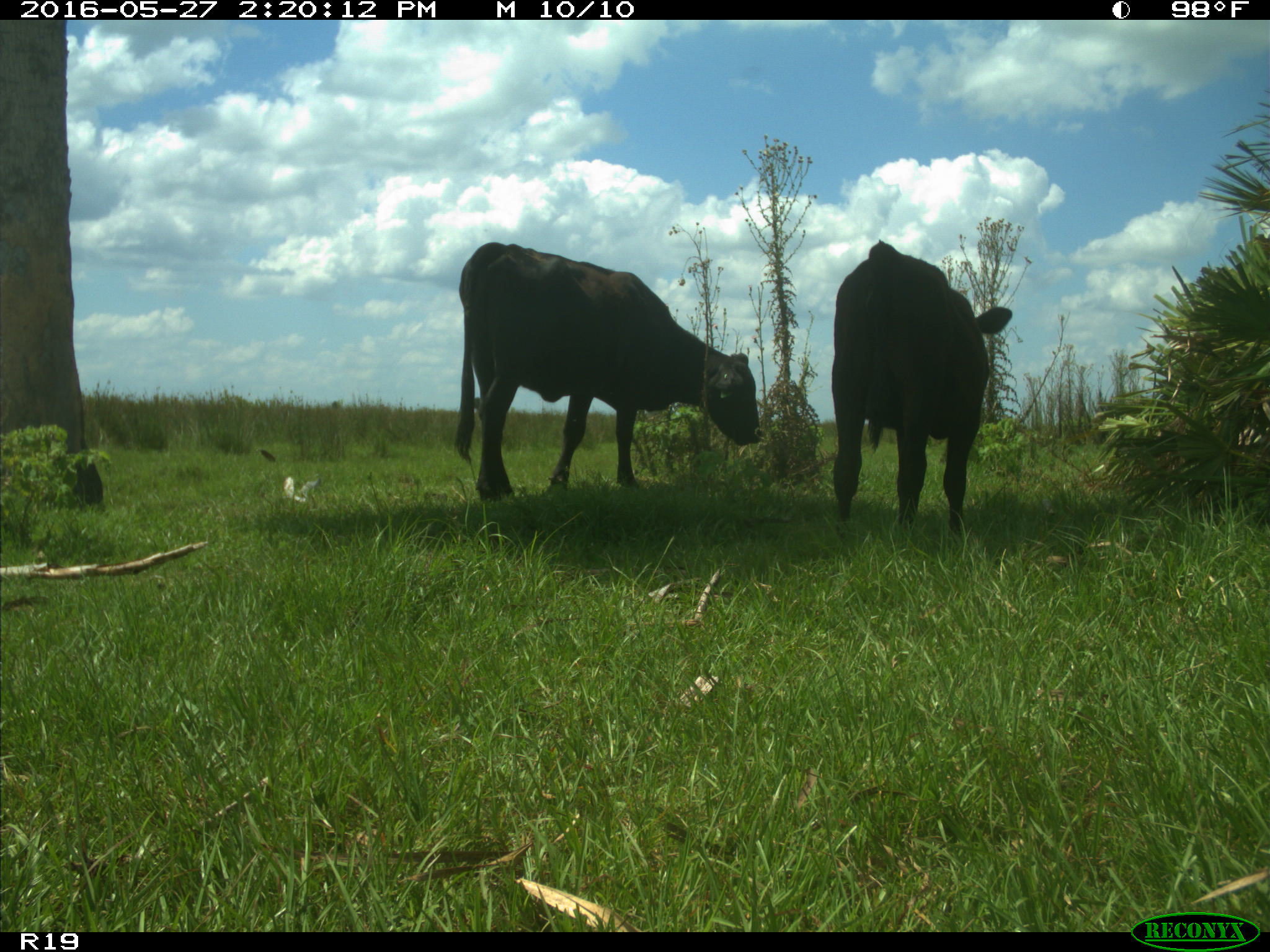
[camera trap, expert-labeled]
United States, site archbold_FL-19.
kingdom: Animalia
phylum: Chordata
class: Mammalia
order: Artiodactyla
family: Bovidae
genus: Bos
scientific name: Bos taurus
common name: domestic cow